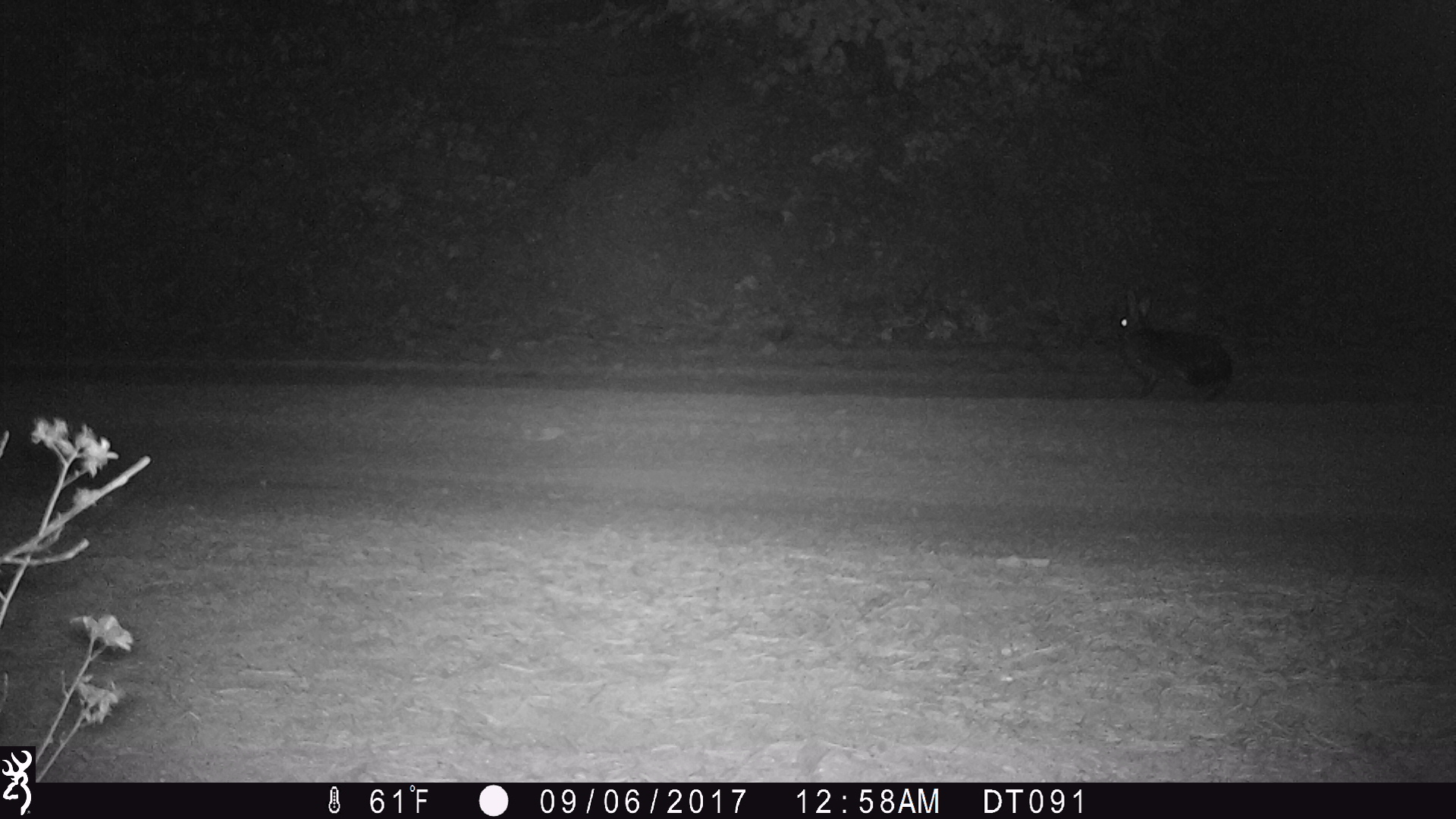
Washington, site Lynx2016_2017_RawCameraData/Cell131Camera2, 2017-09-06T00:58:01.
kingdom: Animalia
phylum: Chordata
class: Mammalia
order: Lagomorpha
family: Leporidae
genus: Lepus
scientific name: Lepus americanus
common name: snowshoe hare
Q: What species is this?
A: Lepus americanus (snowshoe hare).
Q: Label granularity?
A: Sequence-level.